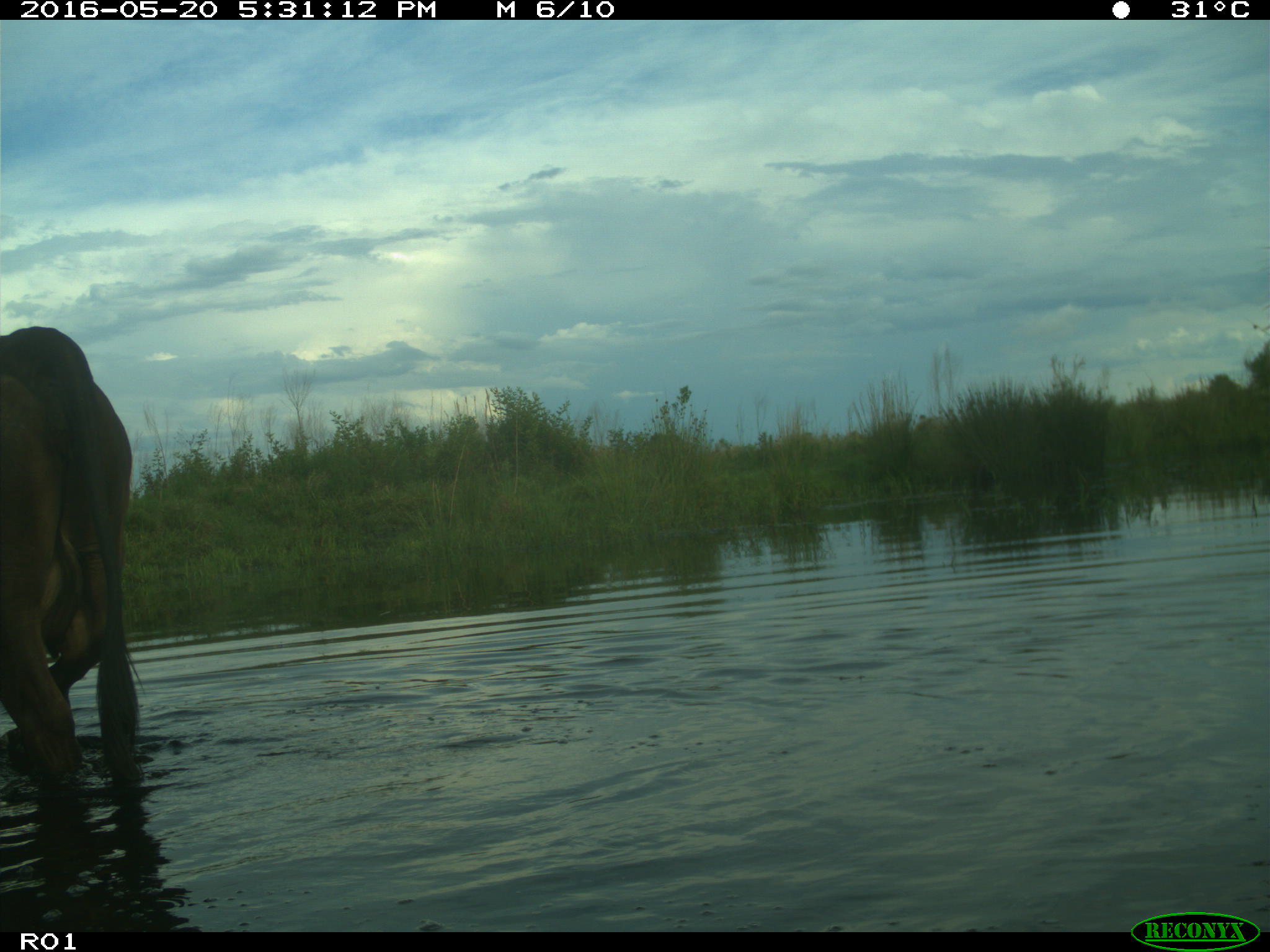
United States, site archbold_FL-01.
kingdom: Animalia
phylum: Chordata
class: Mammalia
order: Artiodactyla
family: Bovidae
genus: Bos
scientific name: Bos taurus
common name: domestic cow